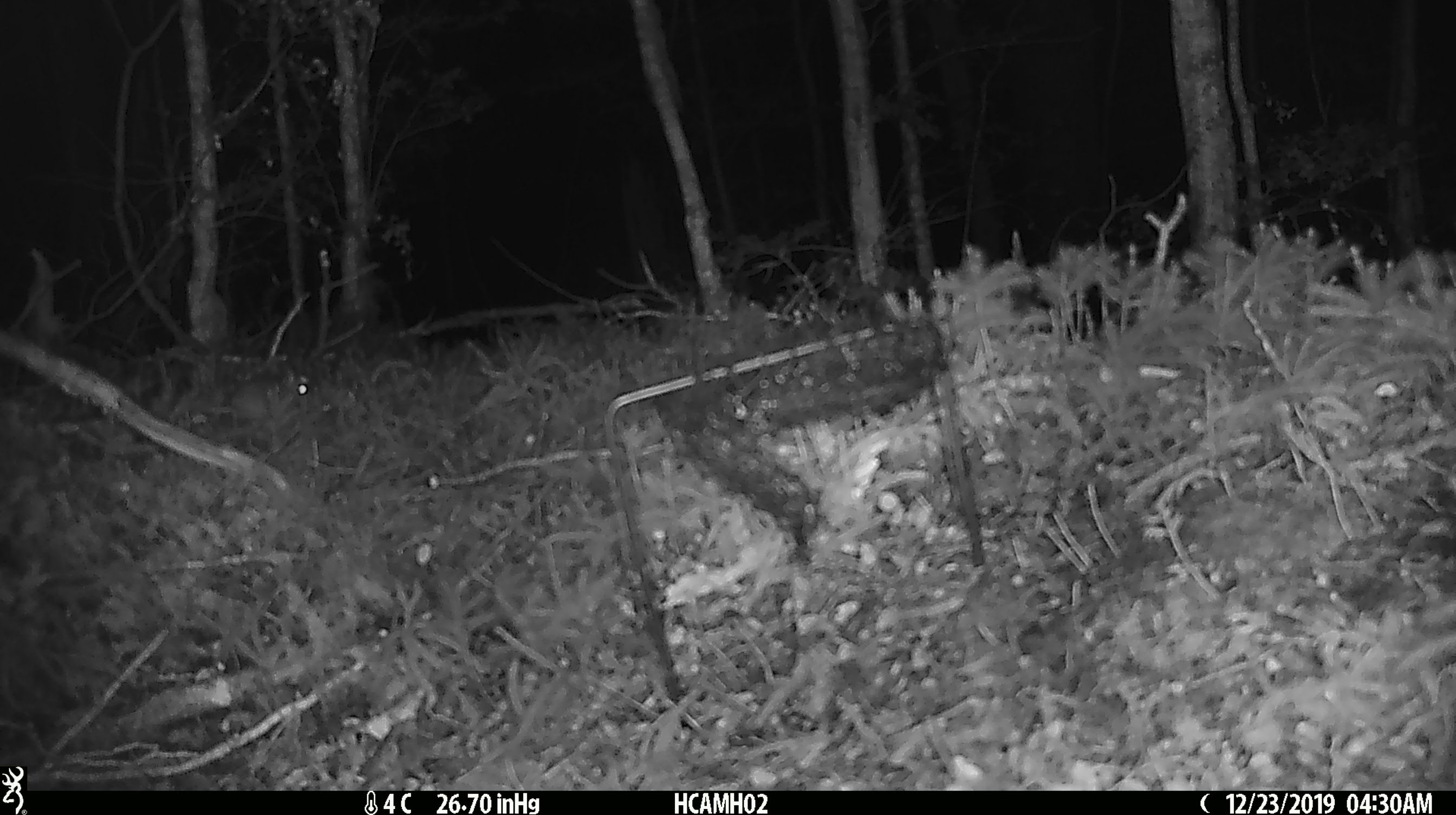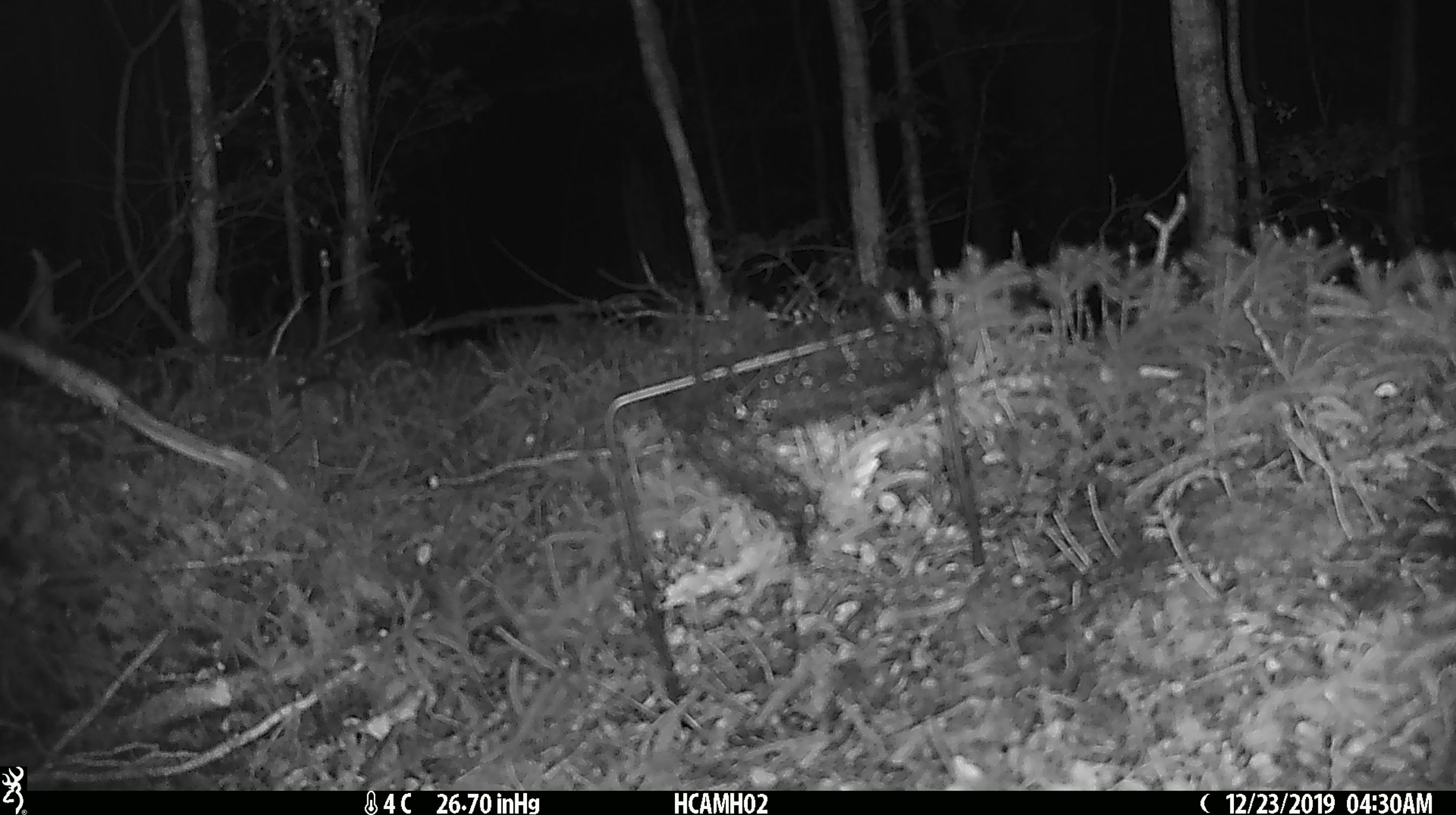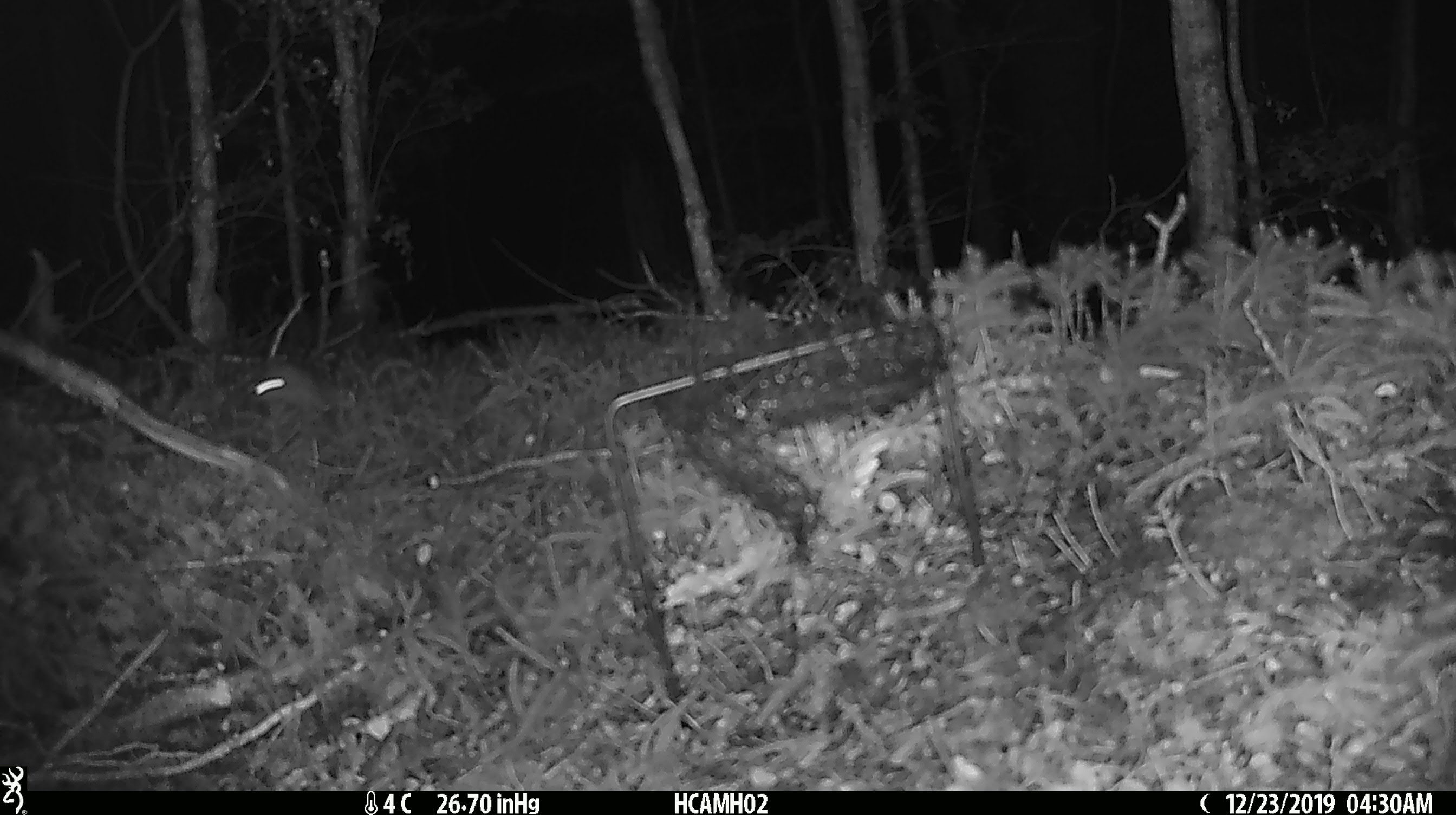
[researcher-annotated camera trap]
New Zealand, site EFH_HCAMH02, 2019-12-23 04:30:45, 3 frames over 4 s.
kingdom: Animalia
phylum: Chordata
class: Mammalia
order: Rodentia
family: Muridae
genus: Mus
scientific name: Mus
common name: mouse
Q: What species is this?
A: Mouse (Mus).